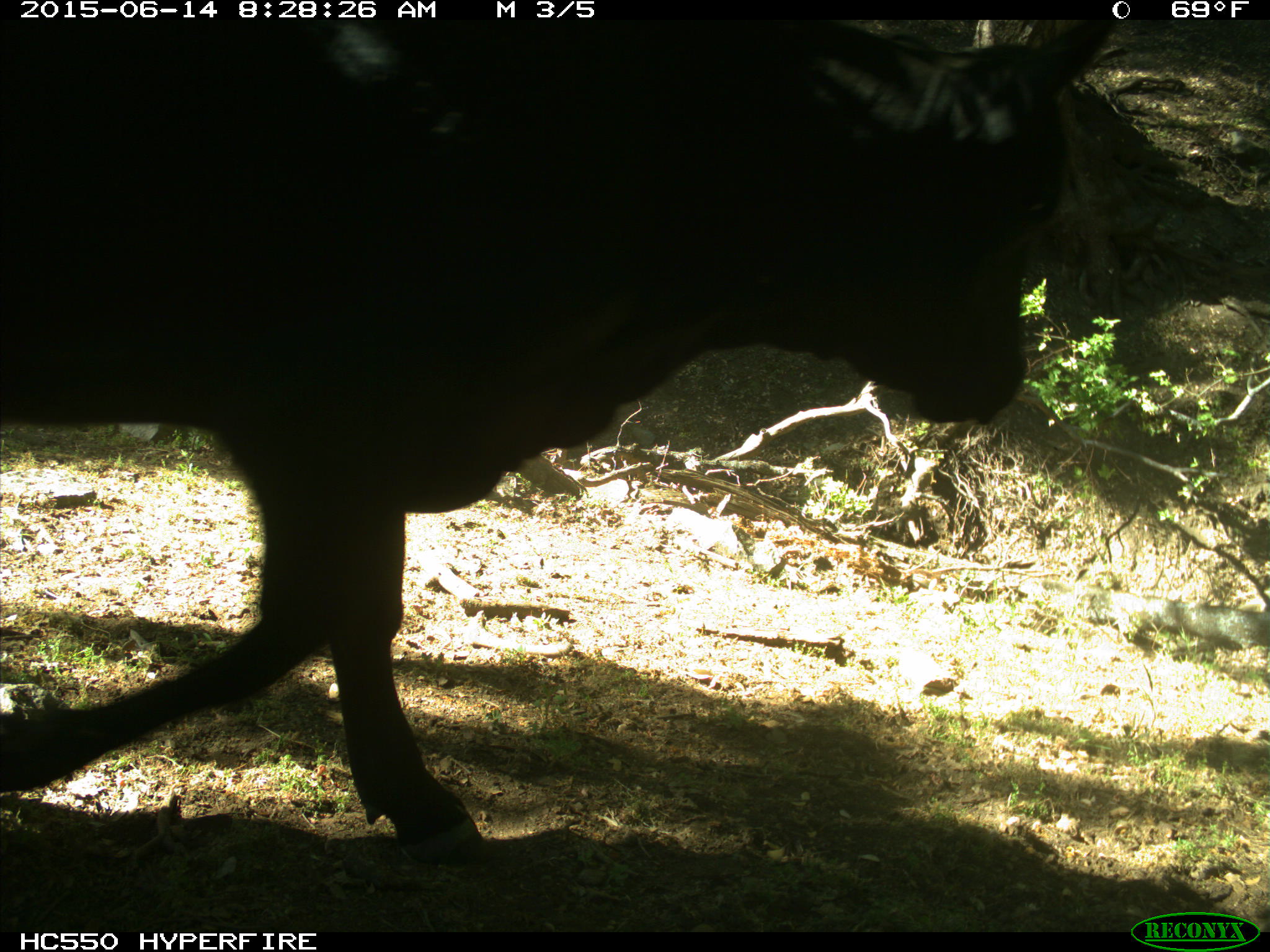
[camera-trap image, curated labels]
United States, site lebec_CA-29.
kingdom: Animalia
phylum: Chordata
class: Mammalia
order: Artiodactyla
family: Bovidae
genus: Bos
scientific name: Bos taurus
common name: domestic cow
Bos taurus (domestic cow).